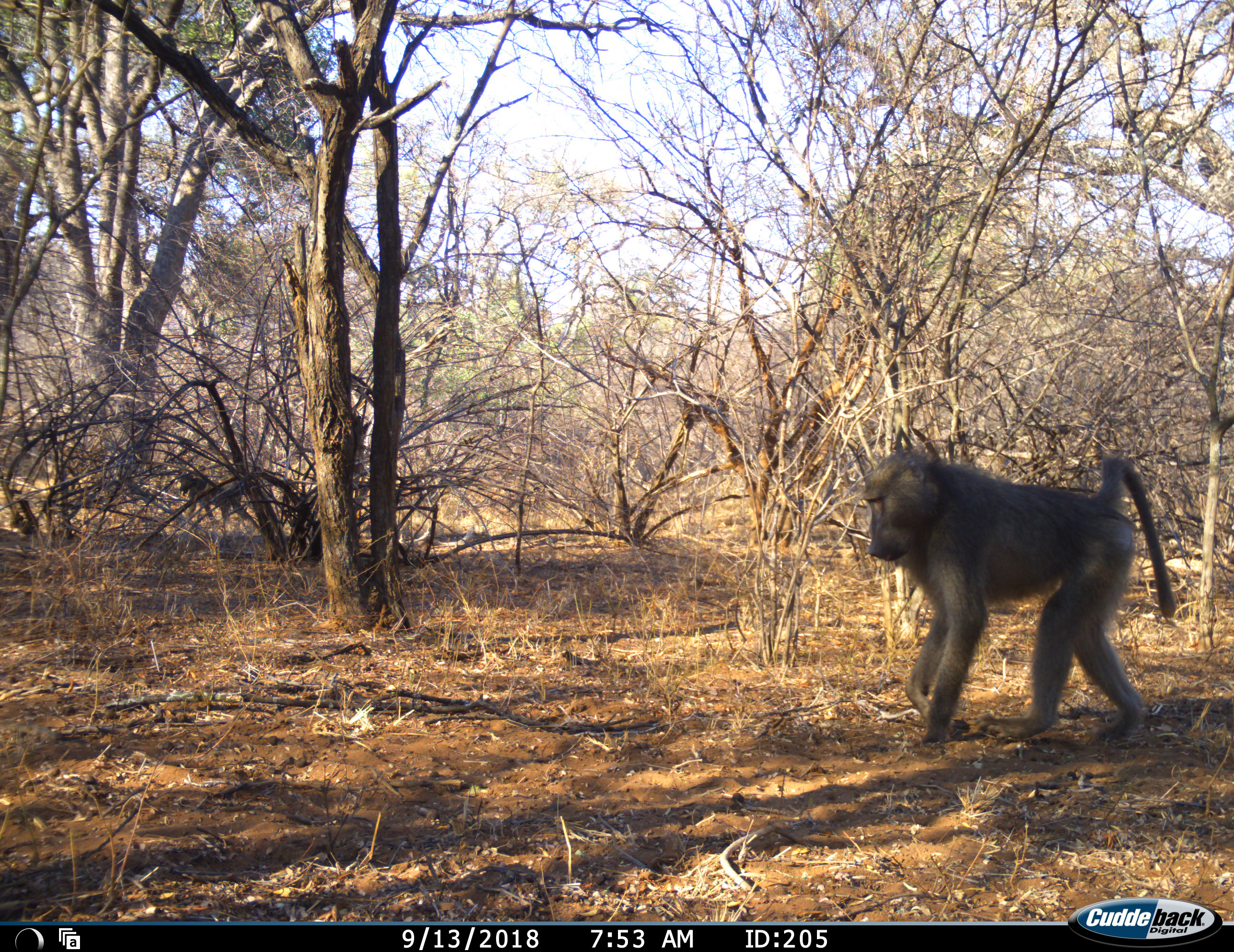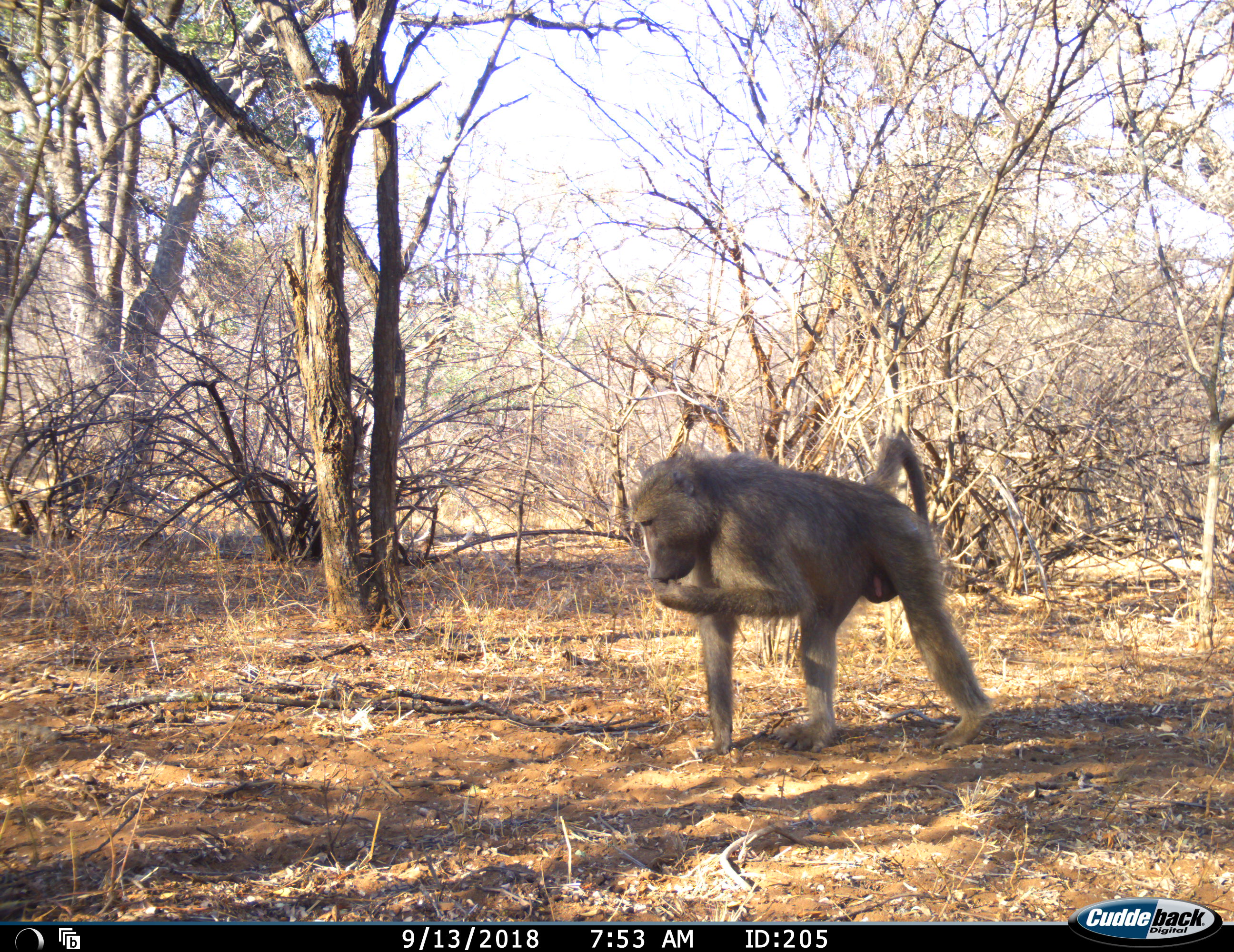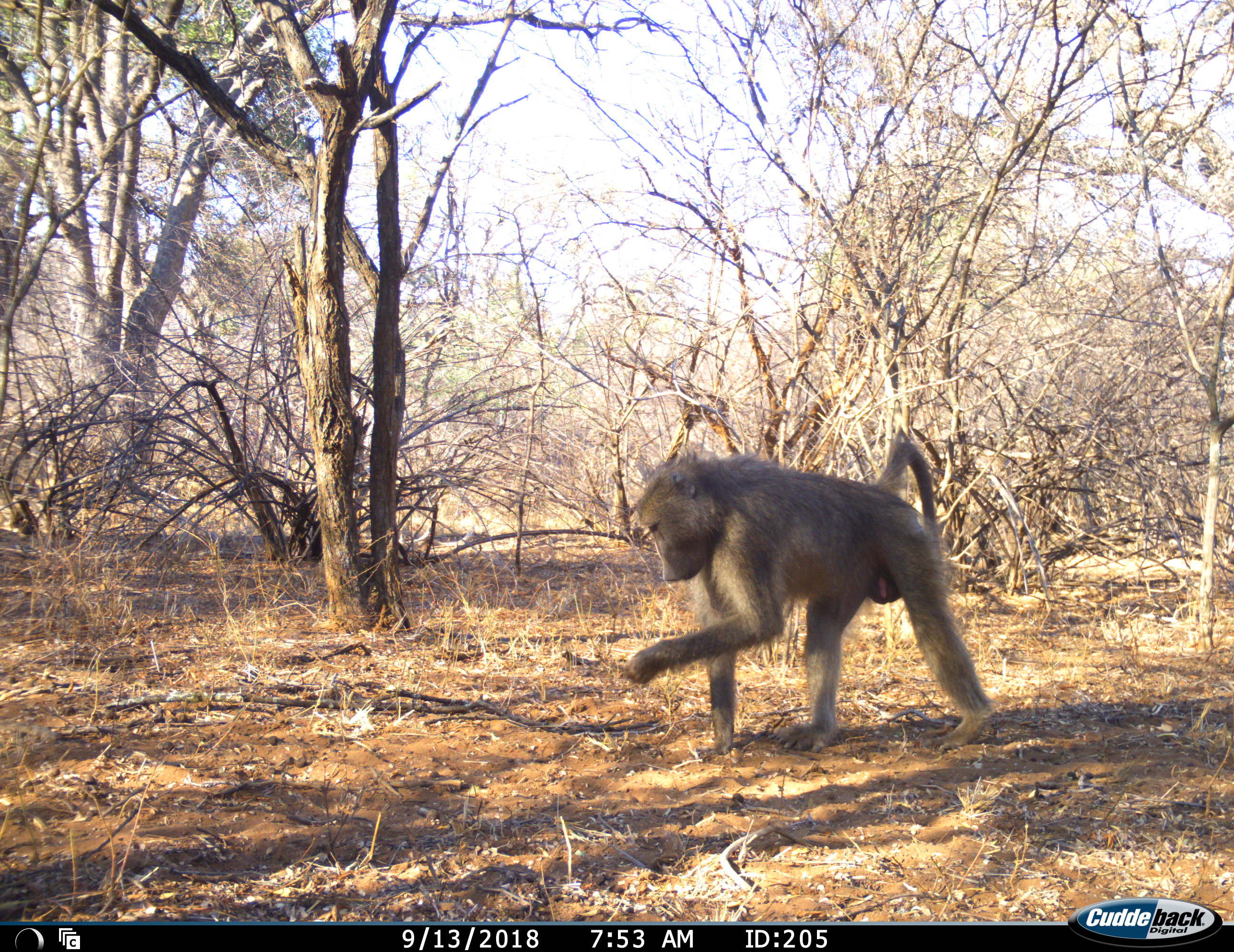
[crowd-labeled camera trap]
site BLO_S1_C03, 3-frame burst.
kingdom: Animalia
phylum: Chordata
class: Mammalia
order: Primates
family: Cercopithecidae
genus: Papio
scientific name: Papio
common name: baboon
Baboon (Papio), count 2. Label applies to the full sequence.